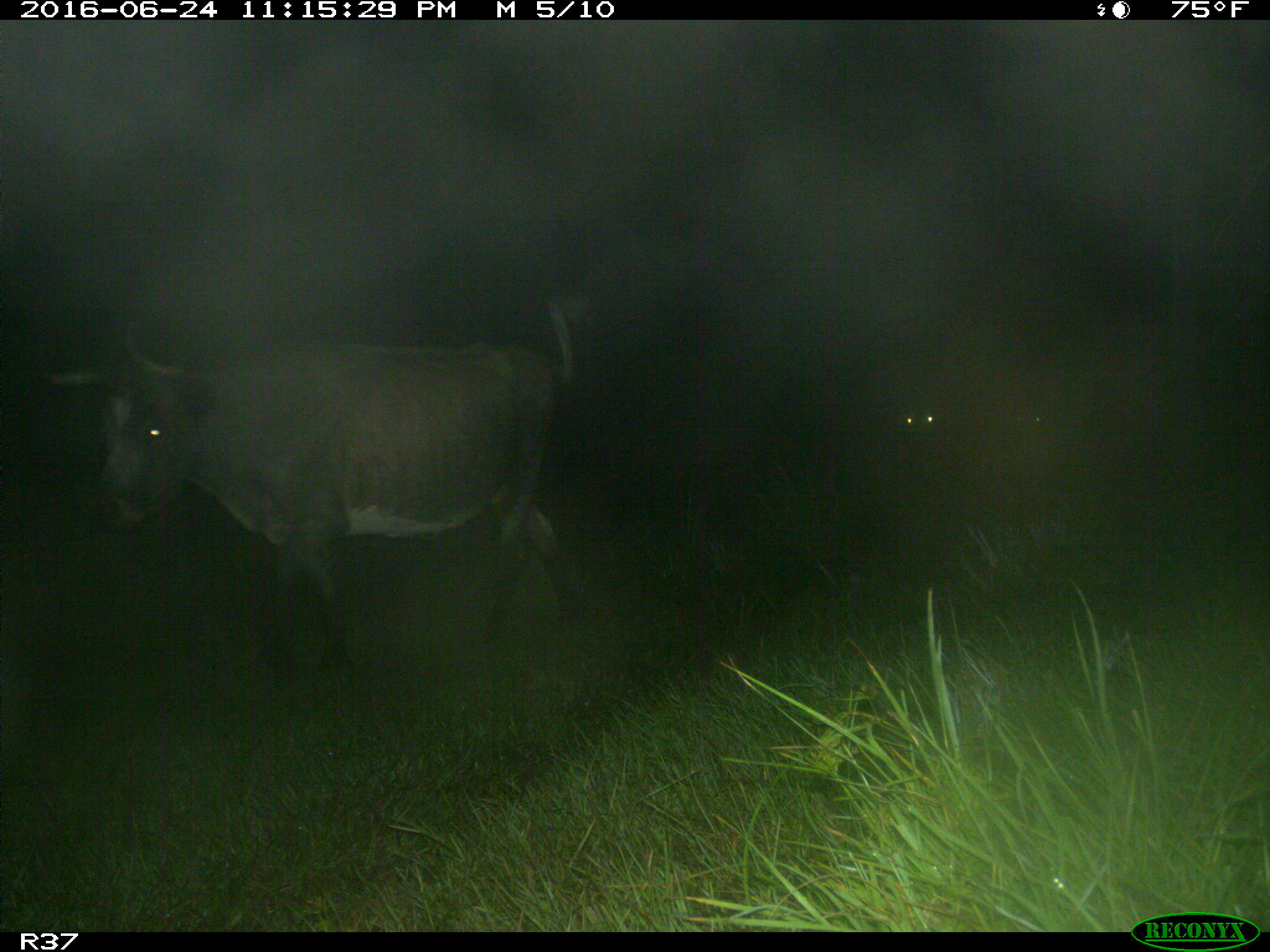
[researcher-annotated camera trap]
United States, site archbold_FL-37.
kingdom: Animalia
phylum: Chordata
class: Mammalia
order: Artiodactyla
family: Bovidae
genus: Bos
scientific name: Bos taurus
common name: domestic cow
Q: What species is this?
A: Bos taurus (domestic cow).